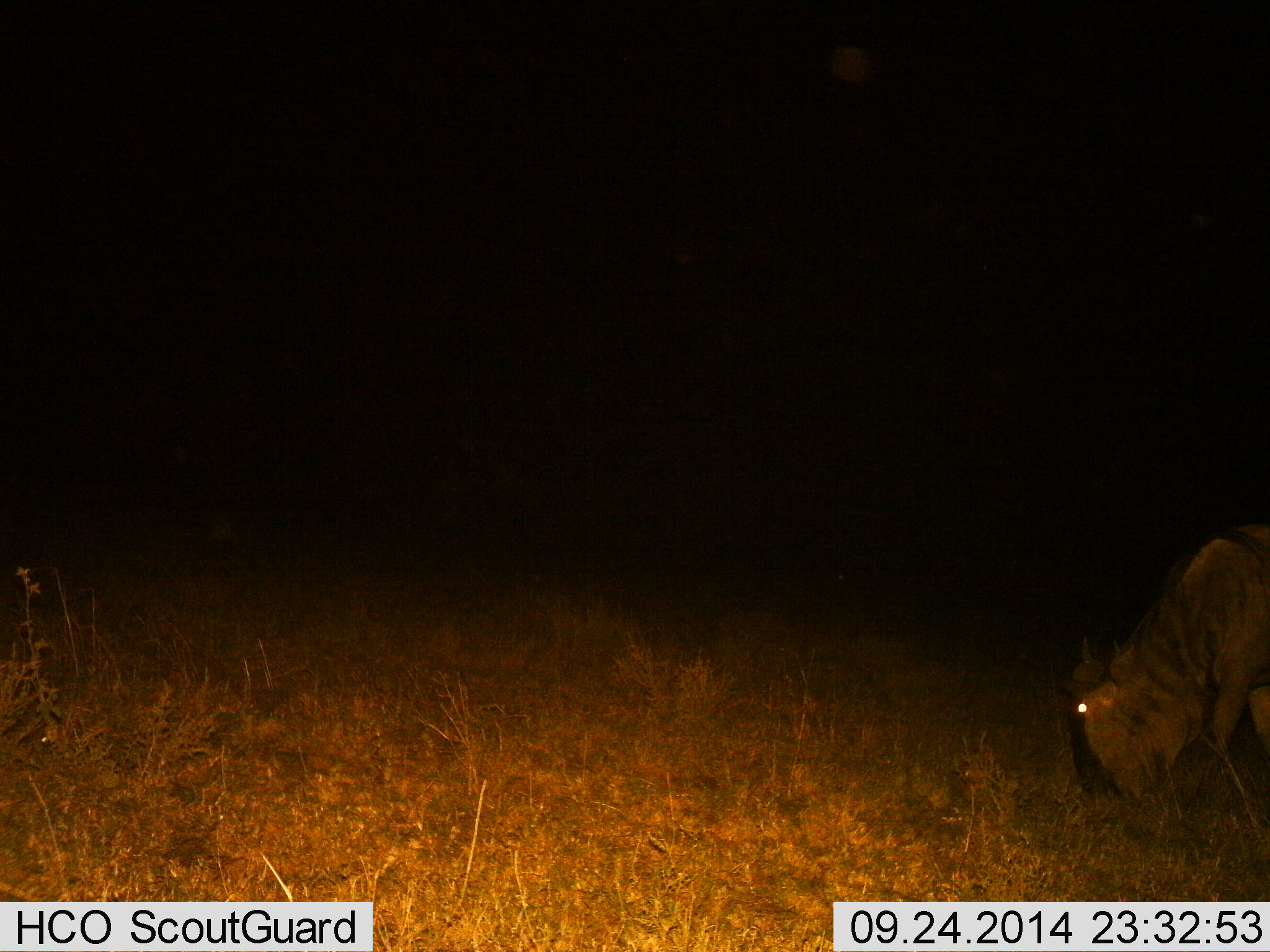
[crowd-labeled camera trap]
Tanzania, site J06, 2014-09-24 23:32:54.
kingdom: Animalia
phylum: Chordata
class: Mammalia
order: Artiodactyla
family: Bovidae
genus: Connochaetes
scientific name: Connochaetes taurinus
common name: blue wildebeest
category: wildebeest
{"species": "wildebeest (blue wildebeest) (Connochaetes taurinus)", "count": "1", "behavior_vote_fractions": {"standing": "10%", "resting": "0%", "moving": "20%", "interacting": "0%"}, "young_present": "0%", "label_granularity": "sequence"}